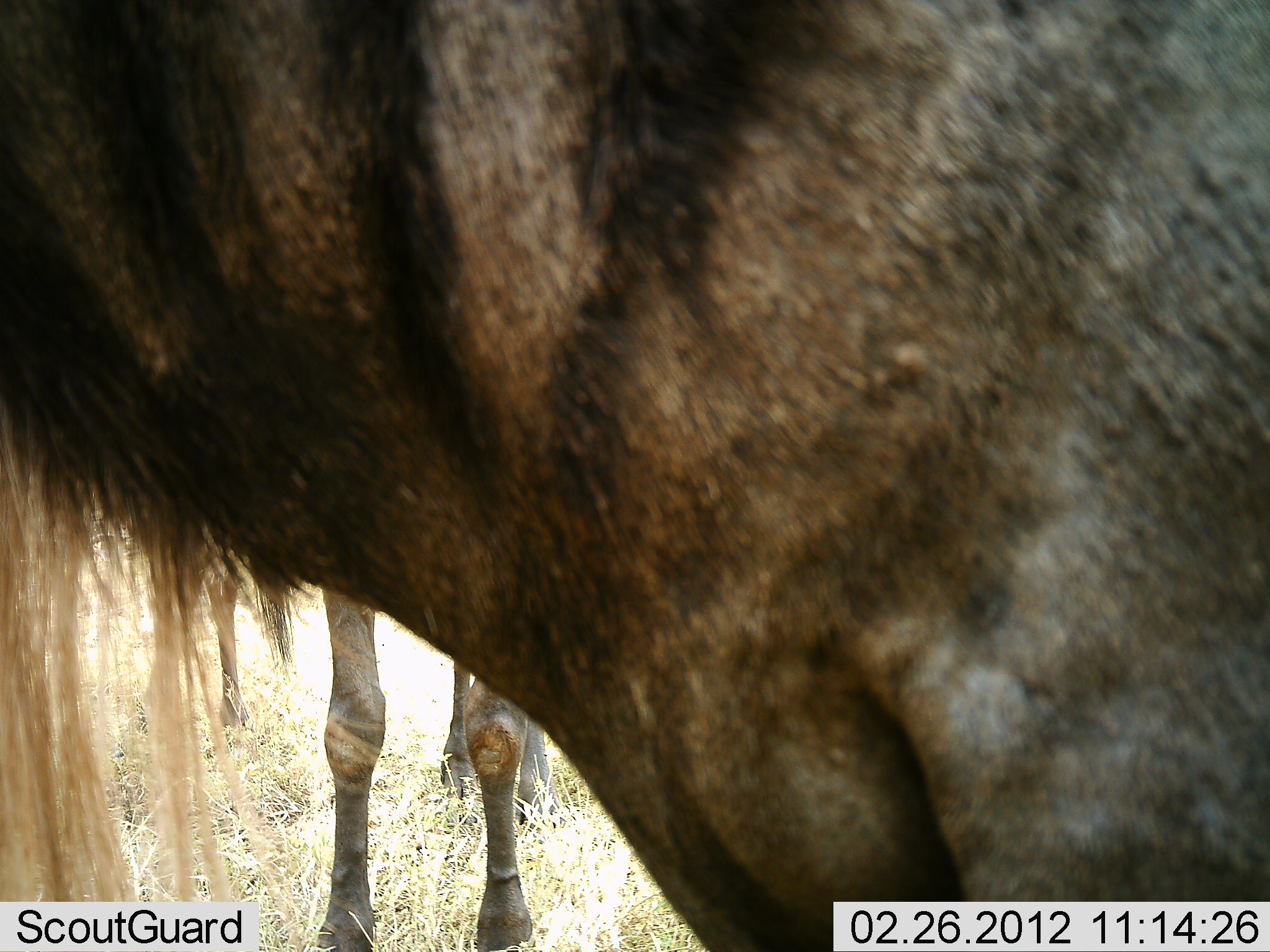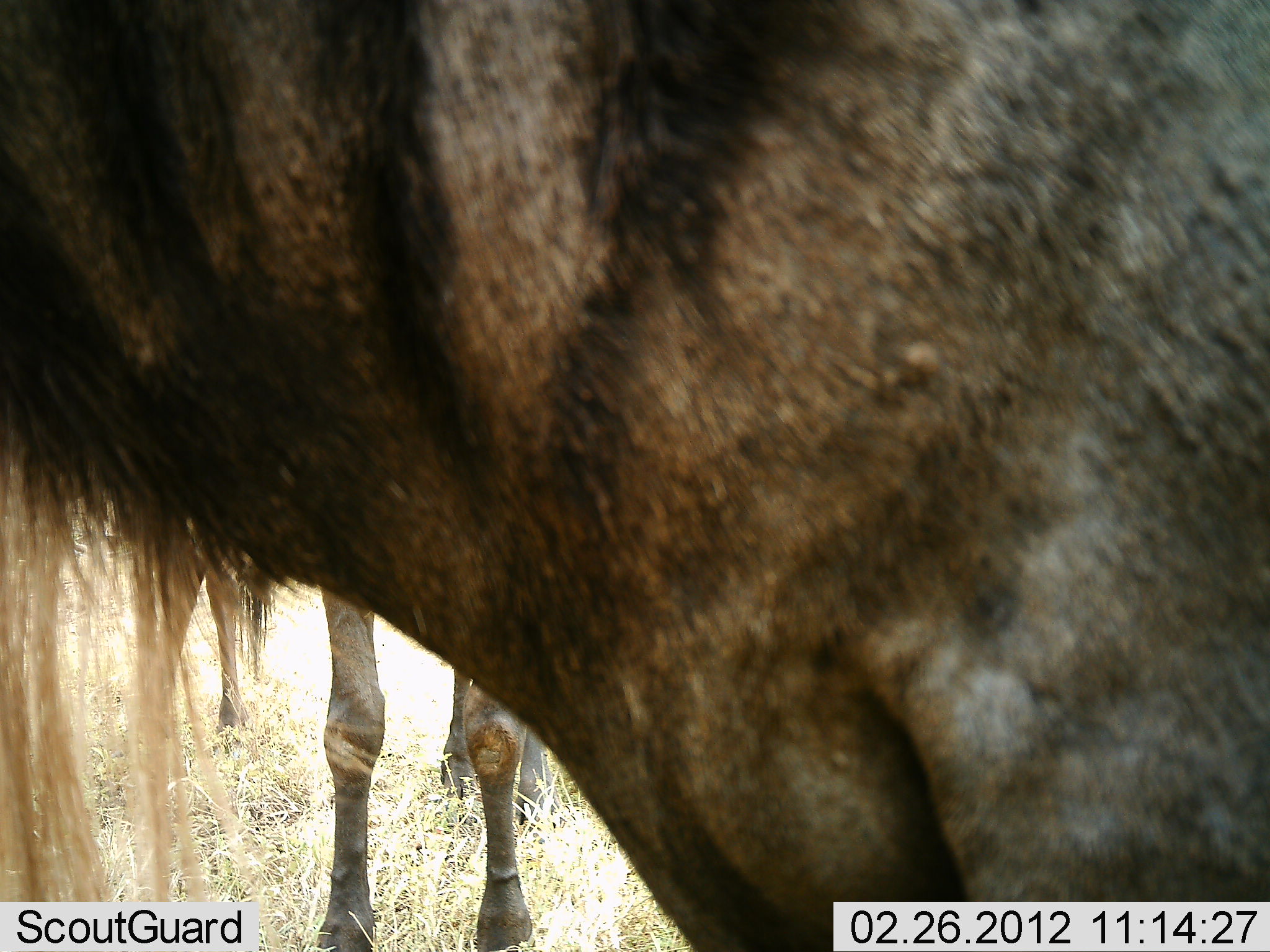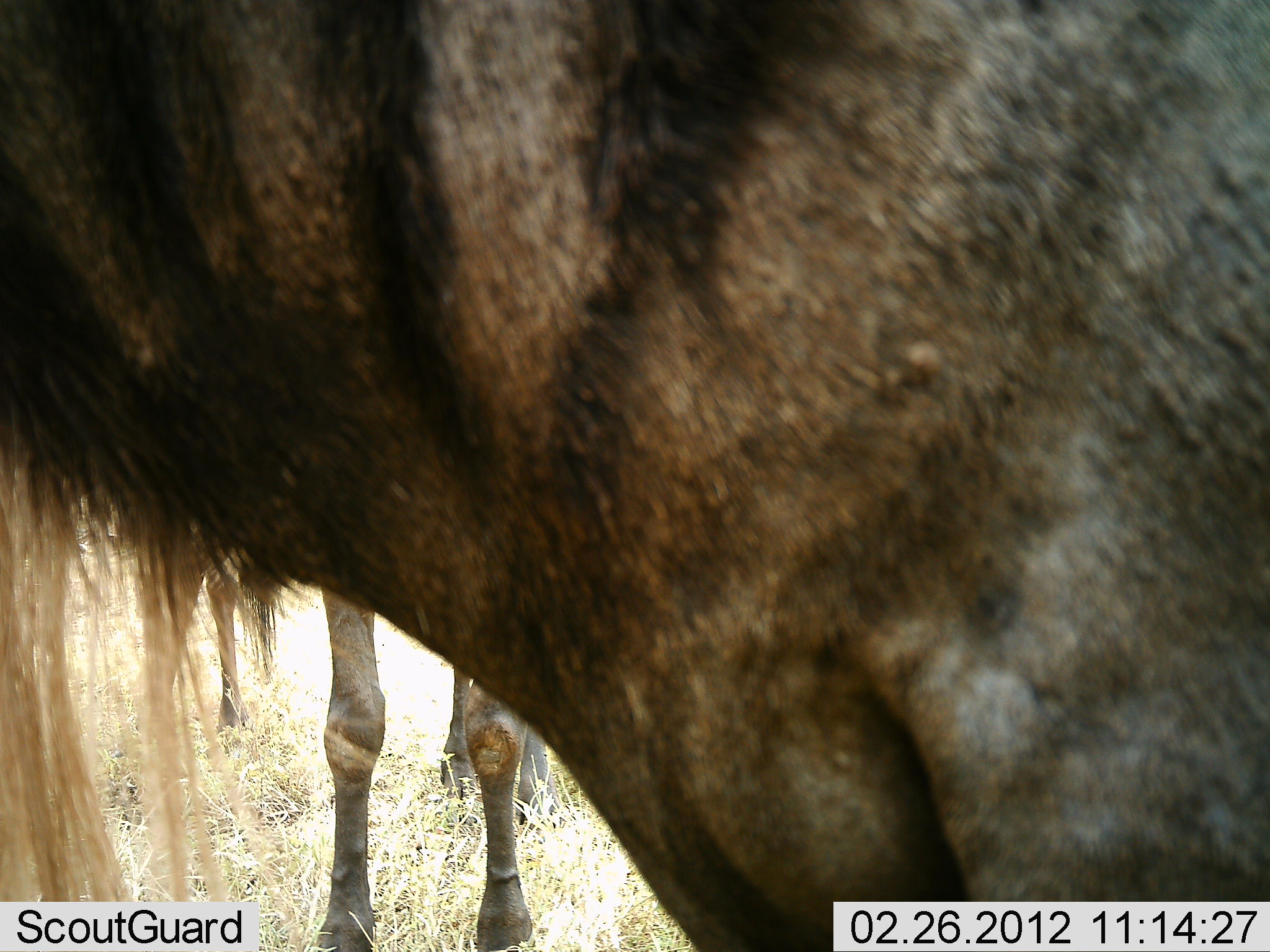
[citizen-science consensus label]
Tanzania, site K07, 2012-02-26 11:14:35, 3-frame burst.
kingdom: Animalia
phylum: Chordata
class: Mammalia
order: Artiodactyla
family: Bovidae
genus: Connochaetes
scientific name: Connochaetes taurinus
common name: blue wildebeest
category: wildebeest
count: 3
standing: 100%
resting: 3%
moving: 0%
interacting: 0%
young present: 0%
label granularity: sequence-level